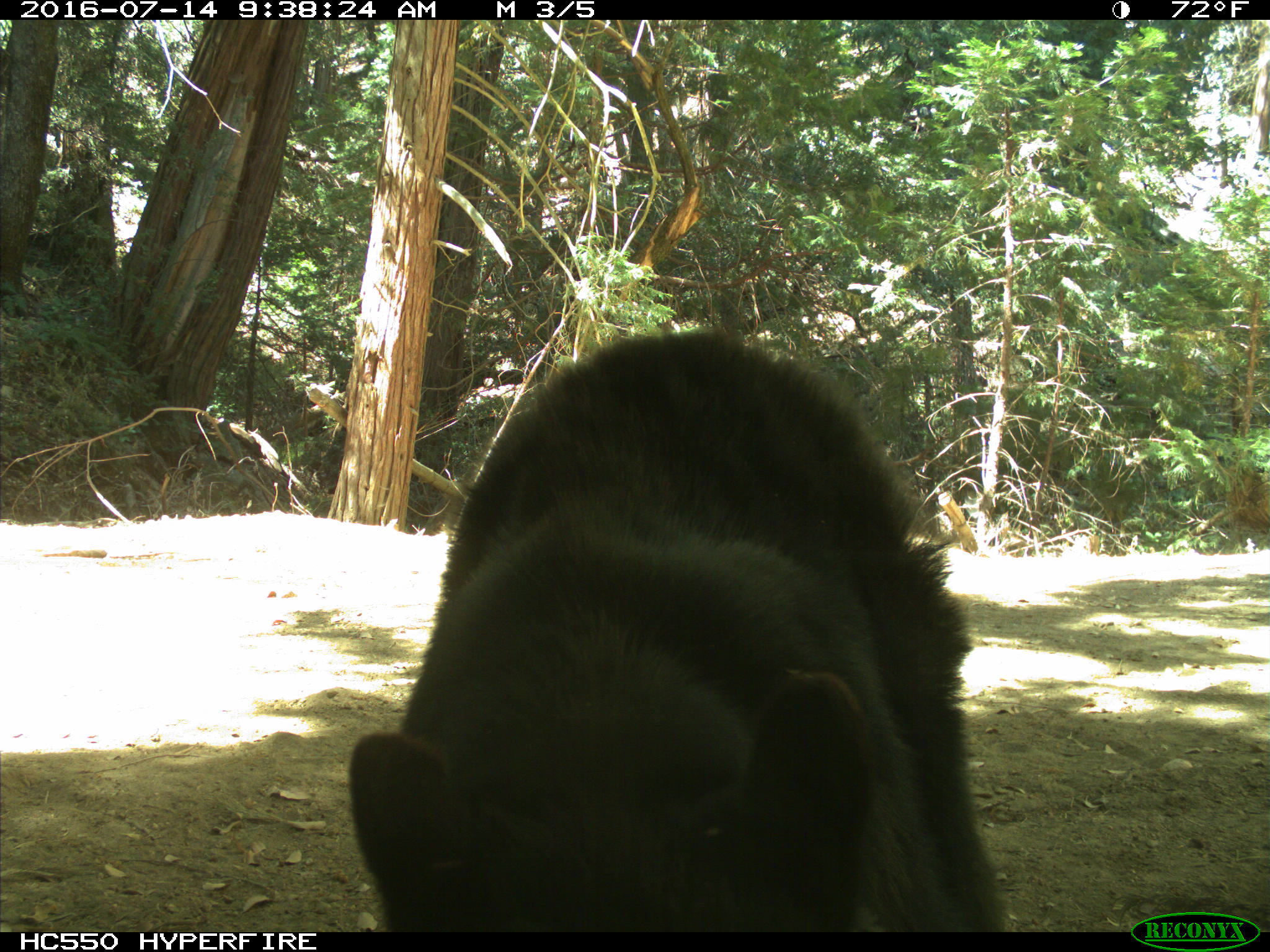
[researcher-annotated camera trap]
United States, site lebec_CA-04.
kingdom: Animalia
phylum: Chordata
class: Mammalia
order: Carnivora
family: Ursidae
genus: Ursus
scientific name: Ursus americanus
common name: american black bear